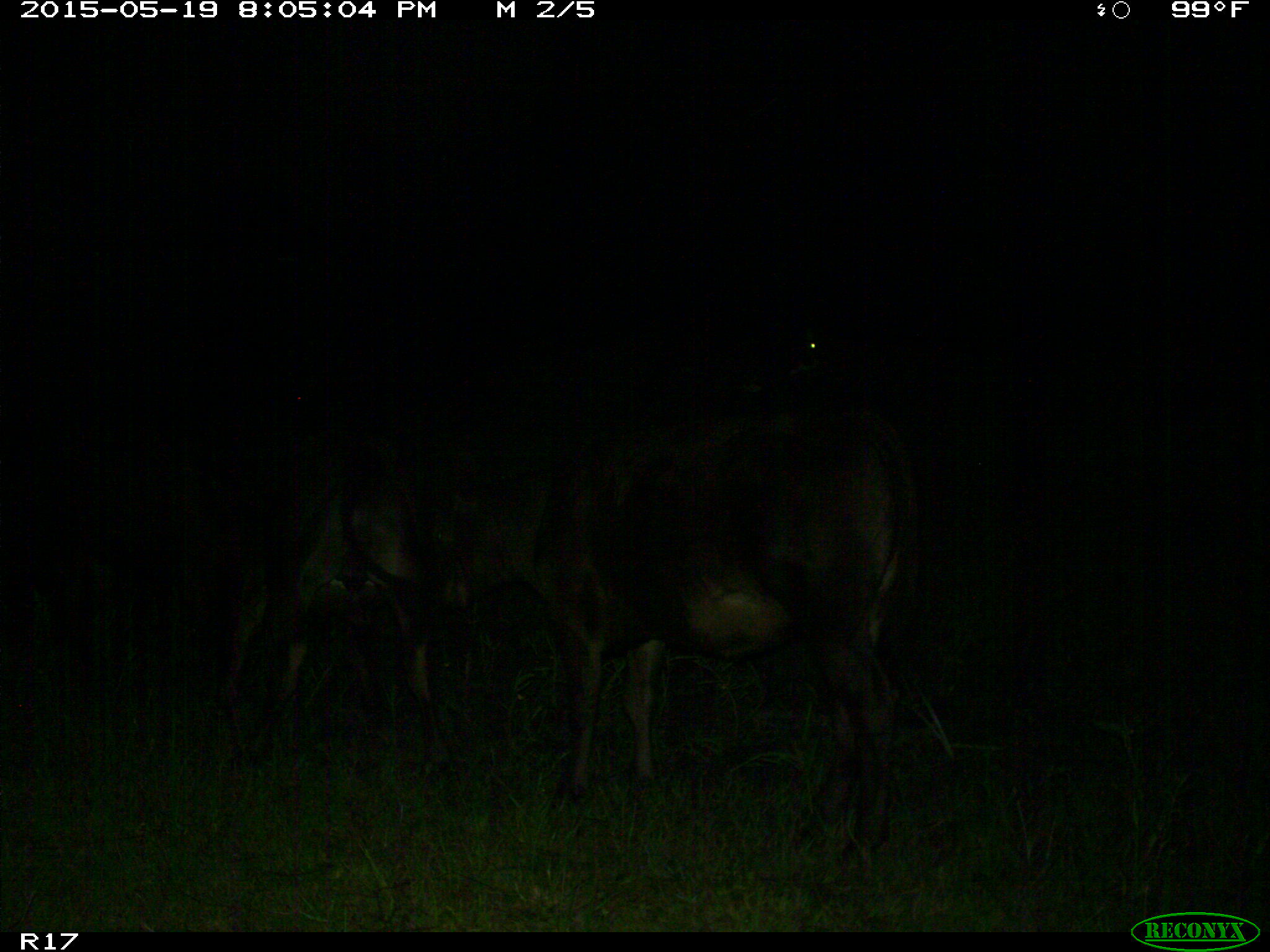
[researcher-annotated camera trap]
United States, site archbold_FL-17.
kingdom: Animalia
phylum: Chordata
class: Mammalia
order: Artiodactyla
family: Bovidae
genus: Bos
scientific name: Bos taurus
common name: domestic cow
Bos taurus (domestic cow).